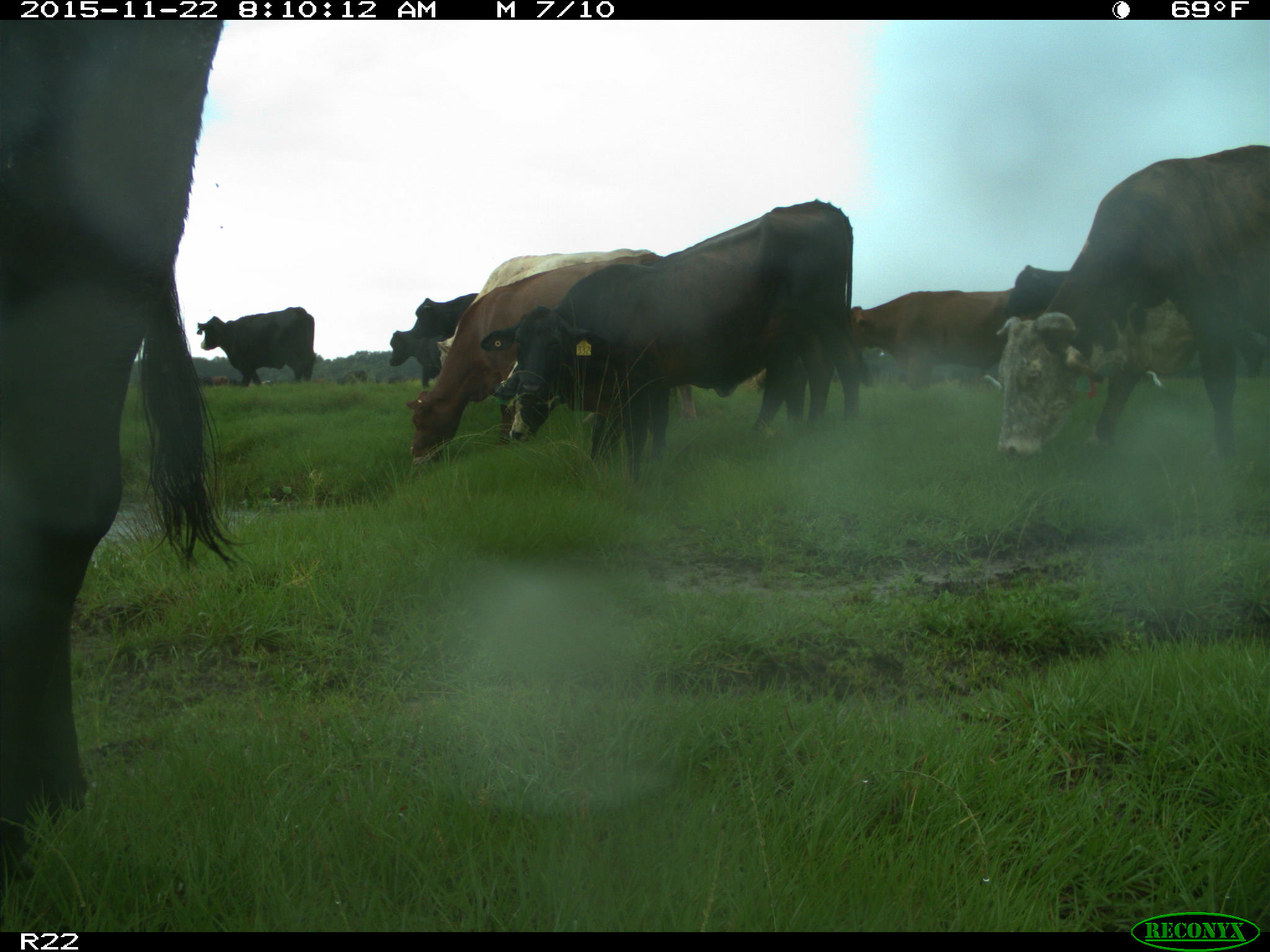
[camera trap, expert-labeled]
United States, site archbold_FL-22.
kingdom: Animalia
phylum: Chordata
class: Mammalia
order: Artiodactyla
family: Bovidae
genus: Bos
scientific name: Bos taurus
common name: domestic cow